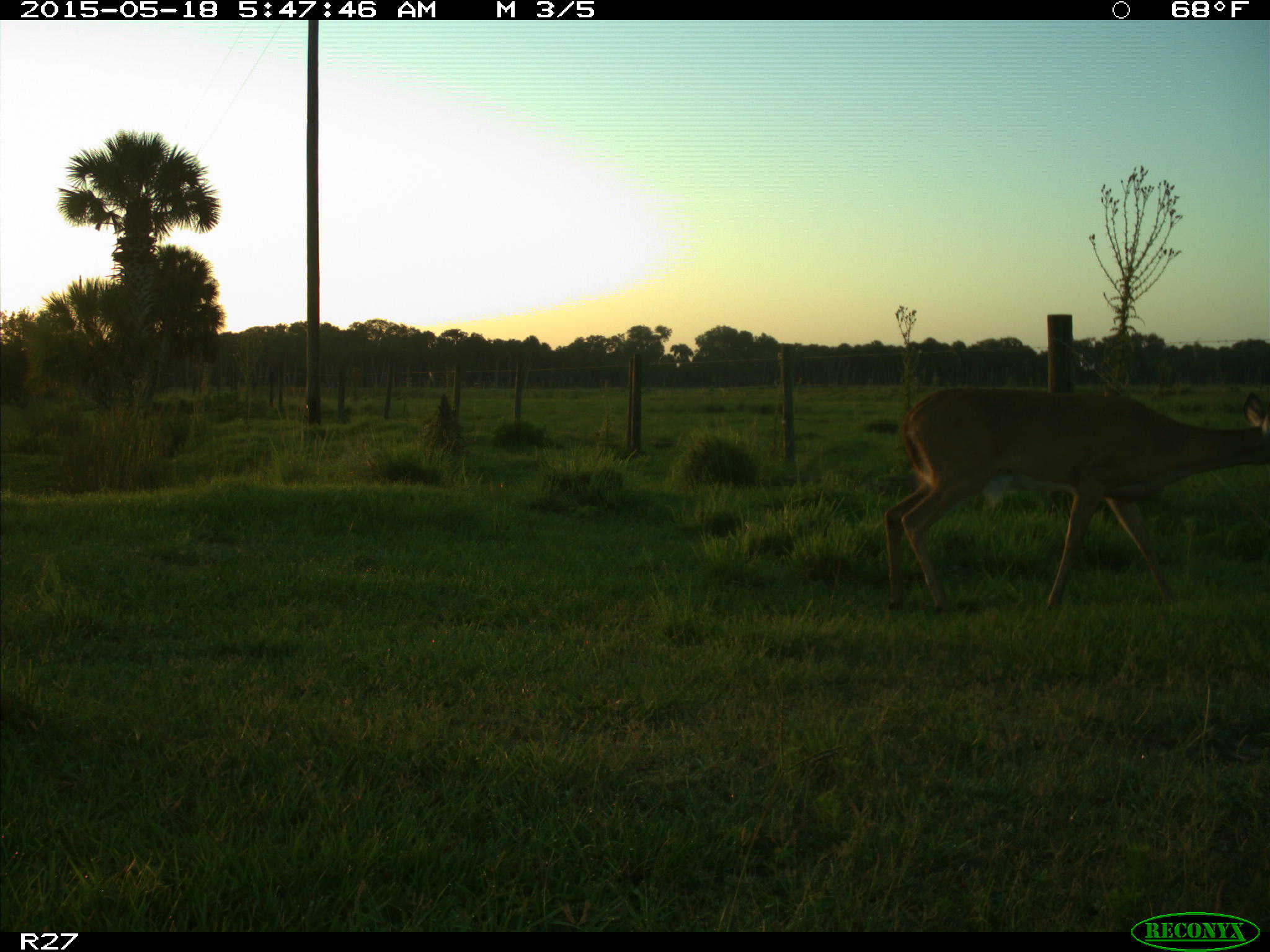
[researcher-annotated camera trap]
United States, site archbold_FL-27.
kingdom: Animalia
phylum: Chordata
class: Mammalia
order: Artiodactyla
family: Cervidae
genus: Odocoileus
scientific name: Odocoileus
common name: deer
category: unidentified deer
Unidentified deer (deer) (Odocoileus).